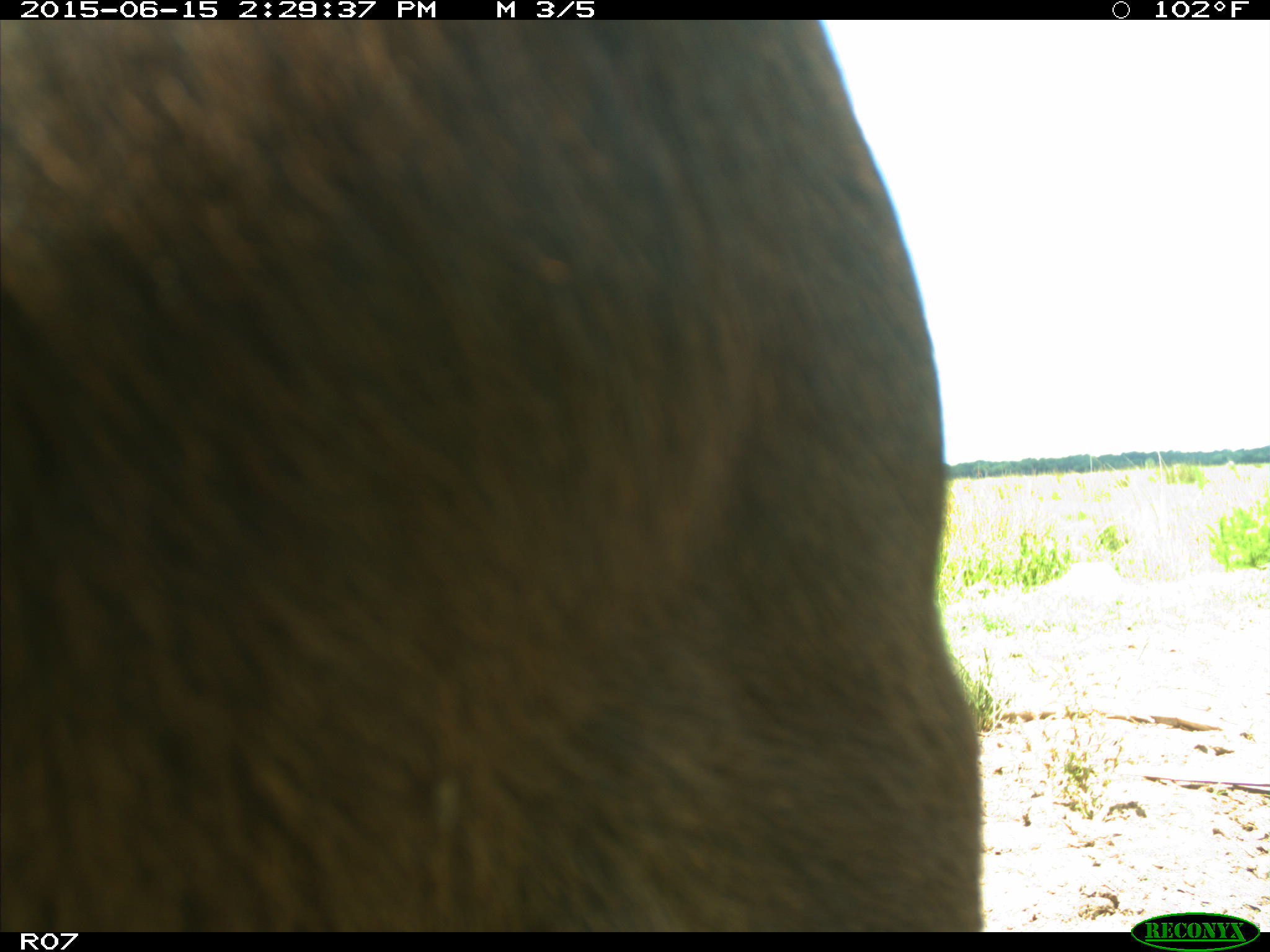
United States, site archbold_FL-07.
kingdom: Animalia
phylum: Chordata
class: Mammalia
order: Artiodactyla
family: Bovidae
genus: Bos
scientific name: Bos taurus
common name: domestic cow